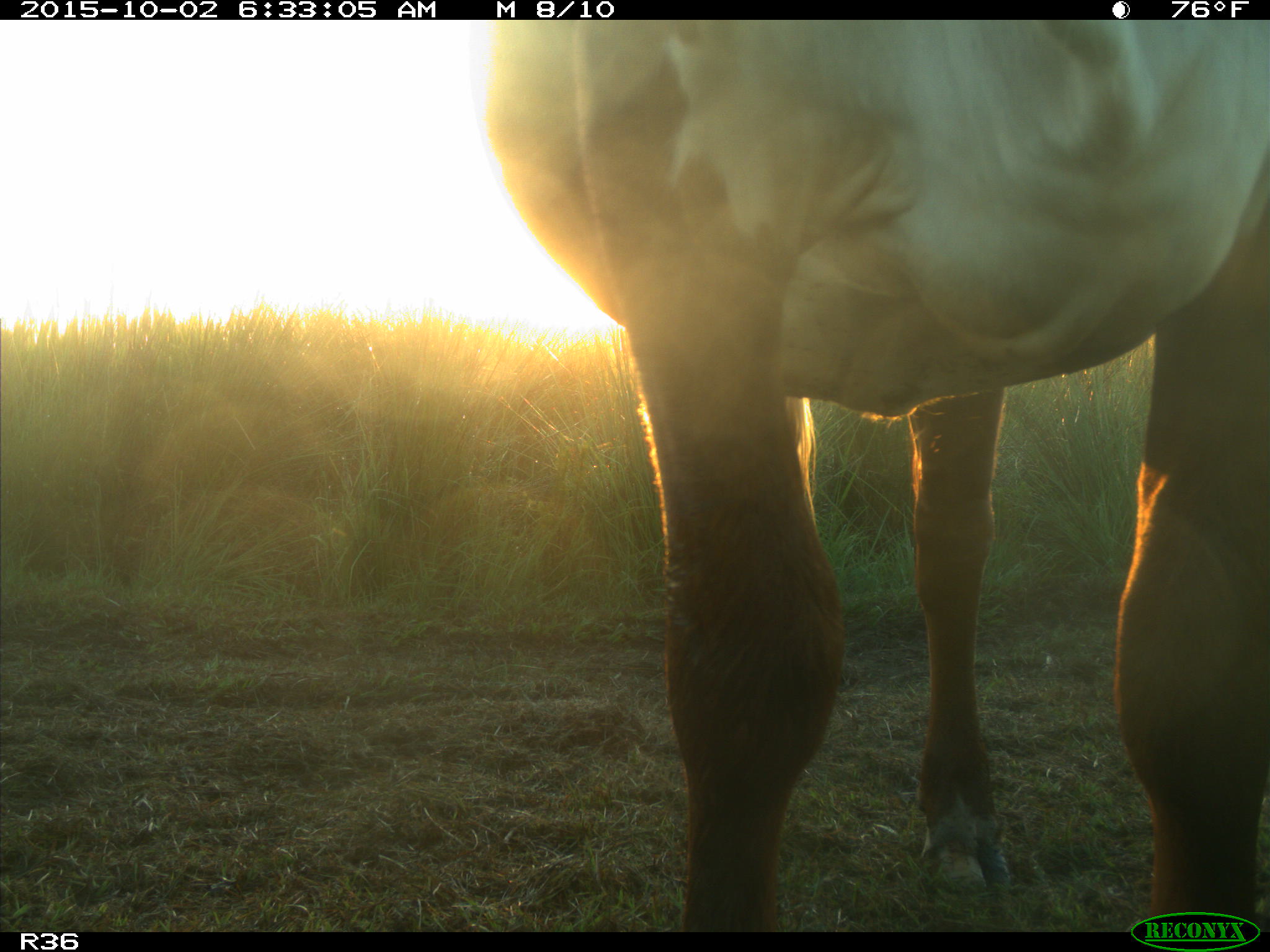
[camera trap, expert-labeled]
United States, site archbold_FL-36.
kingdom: Animalia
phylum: Chordata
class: Mammalia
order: Artiodactyla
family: Bovidae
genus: Bos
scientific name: Bos taurus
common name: domestic cow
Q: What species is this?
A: Bos taurus (domestic cow).